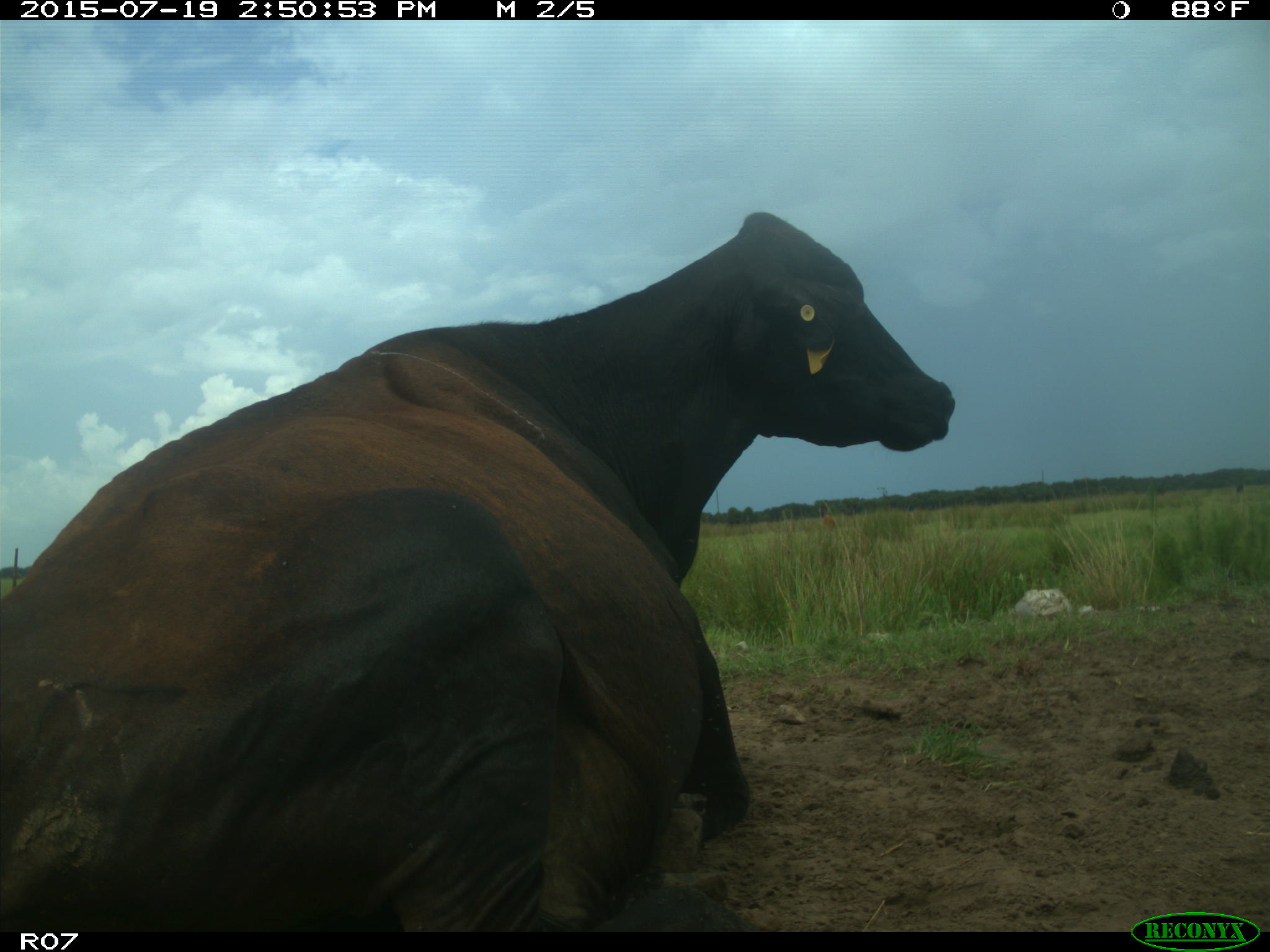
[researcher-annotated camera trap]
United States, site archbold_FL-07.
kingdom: Animalia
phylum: Chordata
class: Mammalia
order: Artiodactyla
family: Bovidae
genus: Bos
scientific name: Bos taurus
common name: domestic cow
Bos taurus (domestic cow).